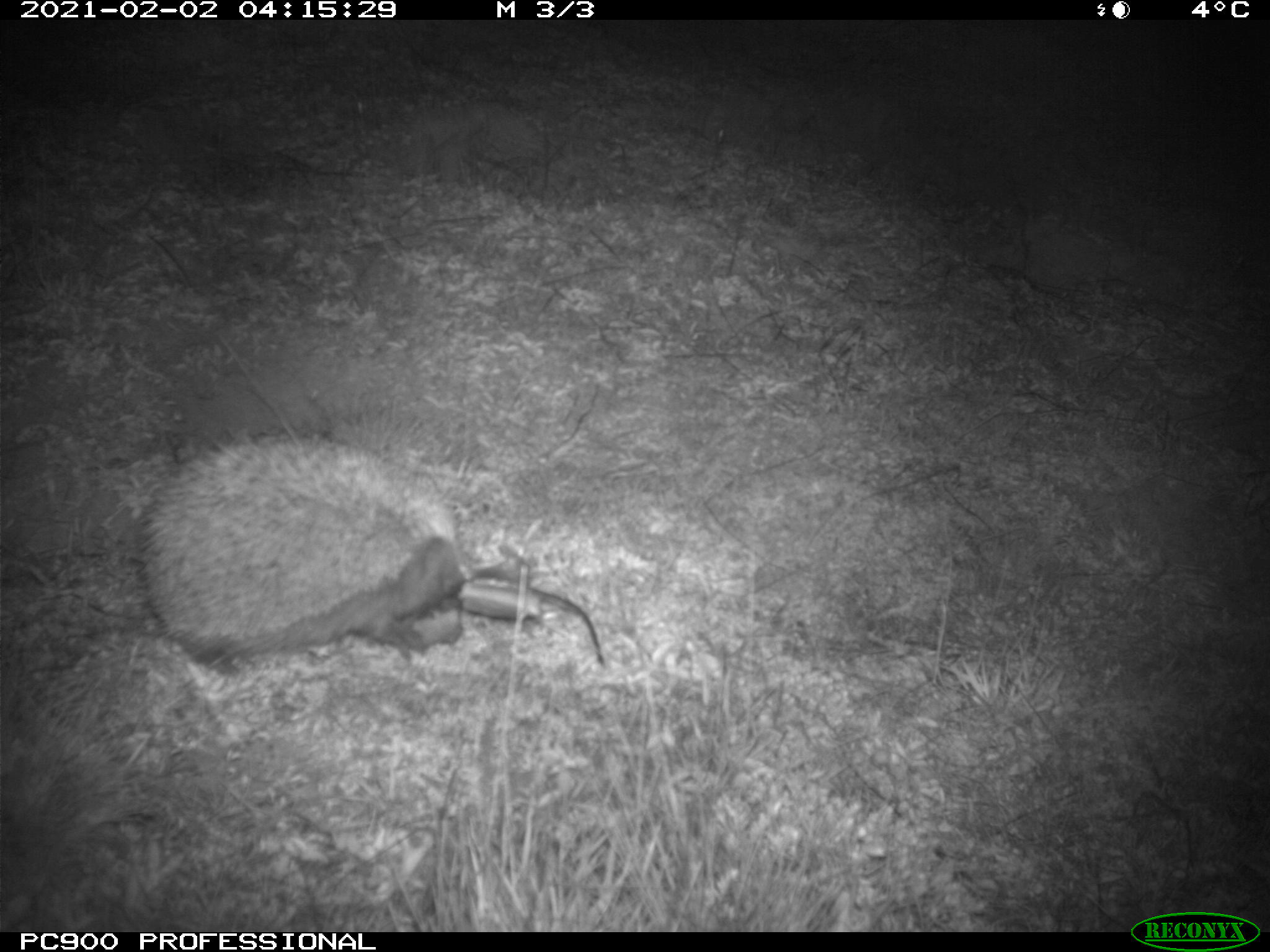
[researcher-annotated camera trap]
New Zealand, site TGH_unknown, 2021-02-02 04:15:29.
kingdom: Animalia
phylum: Chordata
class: Mammalia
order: Eulipotyphla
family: Erinaceidae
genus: Erinaceus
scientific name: Erinaceus europaeus europaeus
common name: european hedgehog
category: hedgehog